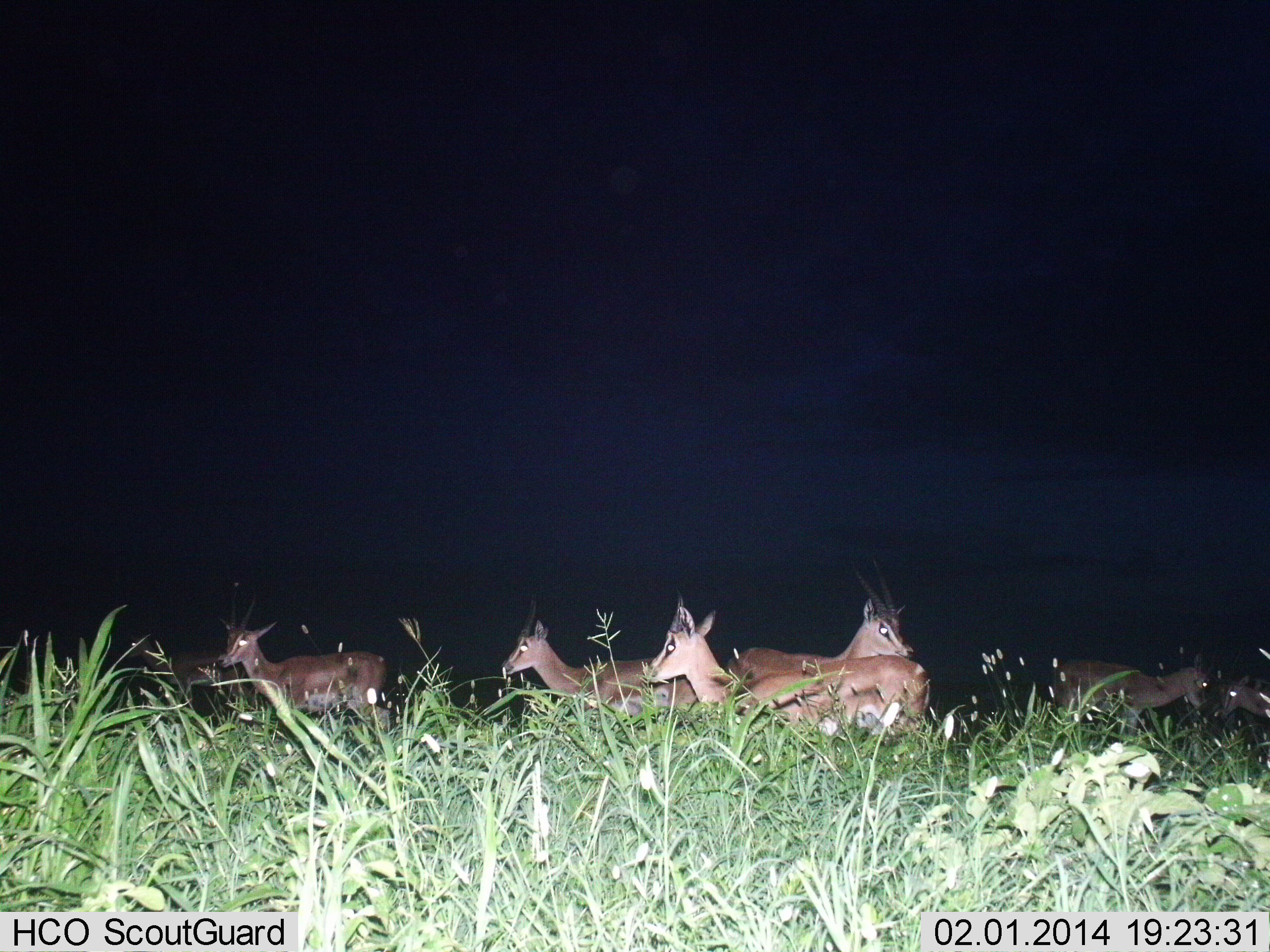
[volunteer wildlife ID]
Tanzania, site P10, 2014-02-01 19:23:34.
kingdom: Animalia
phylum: Chordata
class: Mammalia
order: Artiodactyla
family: Bovidae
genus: Nanger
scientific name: Nanger granti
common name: grant's gazelle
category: gazellegrants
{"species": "gazellegrants (grant's gazelle) (Nanger granti)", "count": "7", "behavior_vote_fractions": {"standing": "80%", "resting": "20%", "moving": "0%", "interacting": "0%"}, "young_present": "0%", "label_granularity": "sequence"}